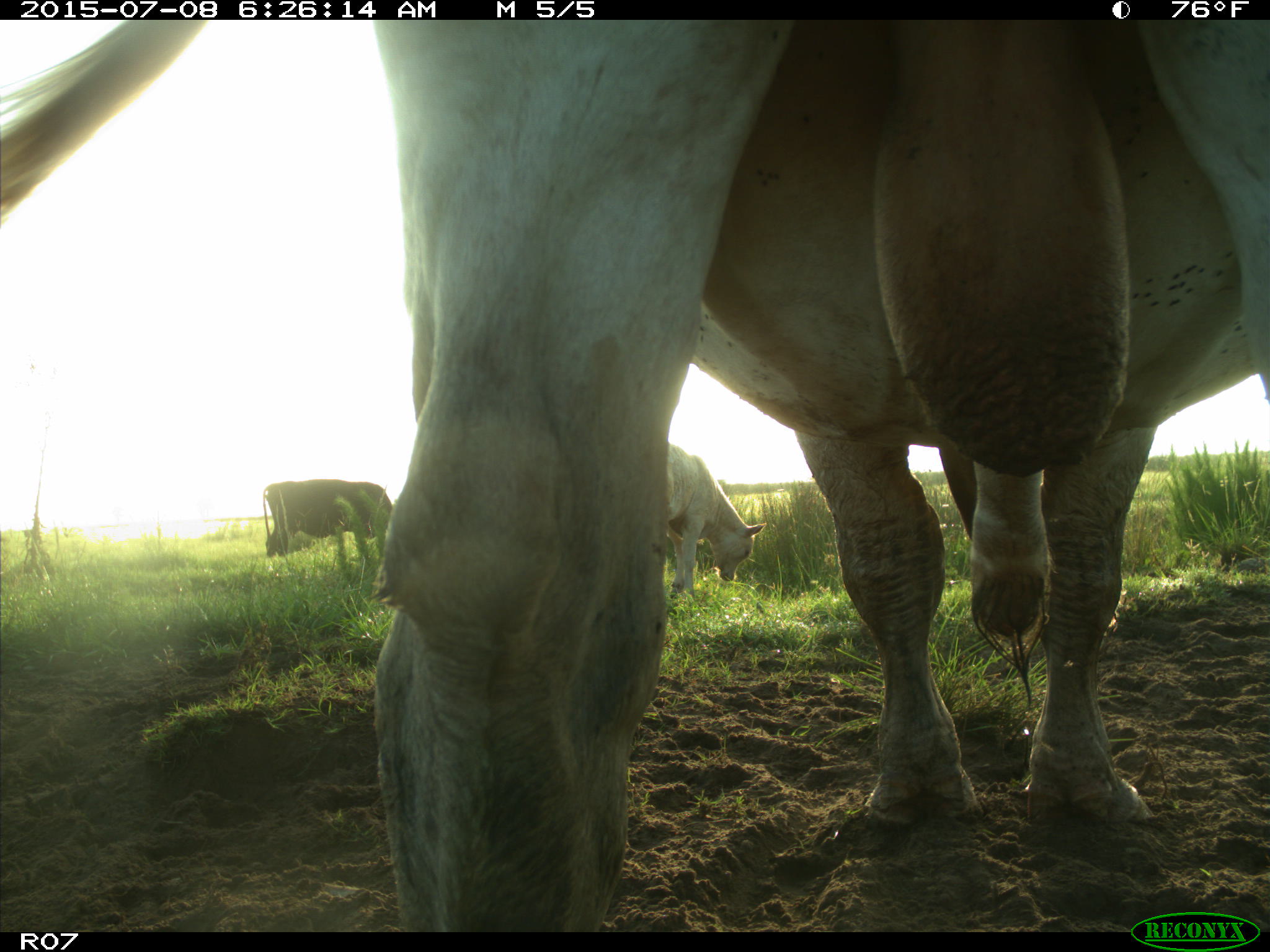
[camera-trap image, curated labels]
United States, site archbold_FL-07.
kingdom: Animalia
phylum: Chordata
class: Mammalia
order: Artiodactyla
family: Bovidae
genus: Bos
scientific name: Bos taurus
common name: domestic cow